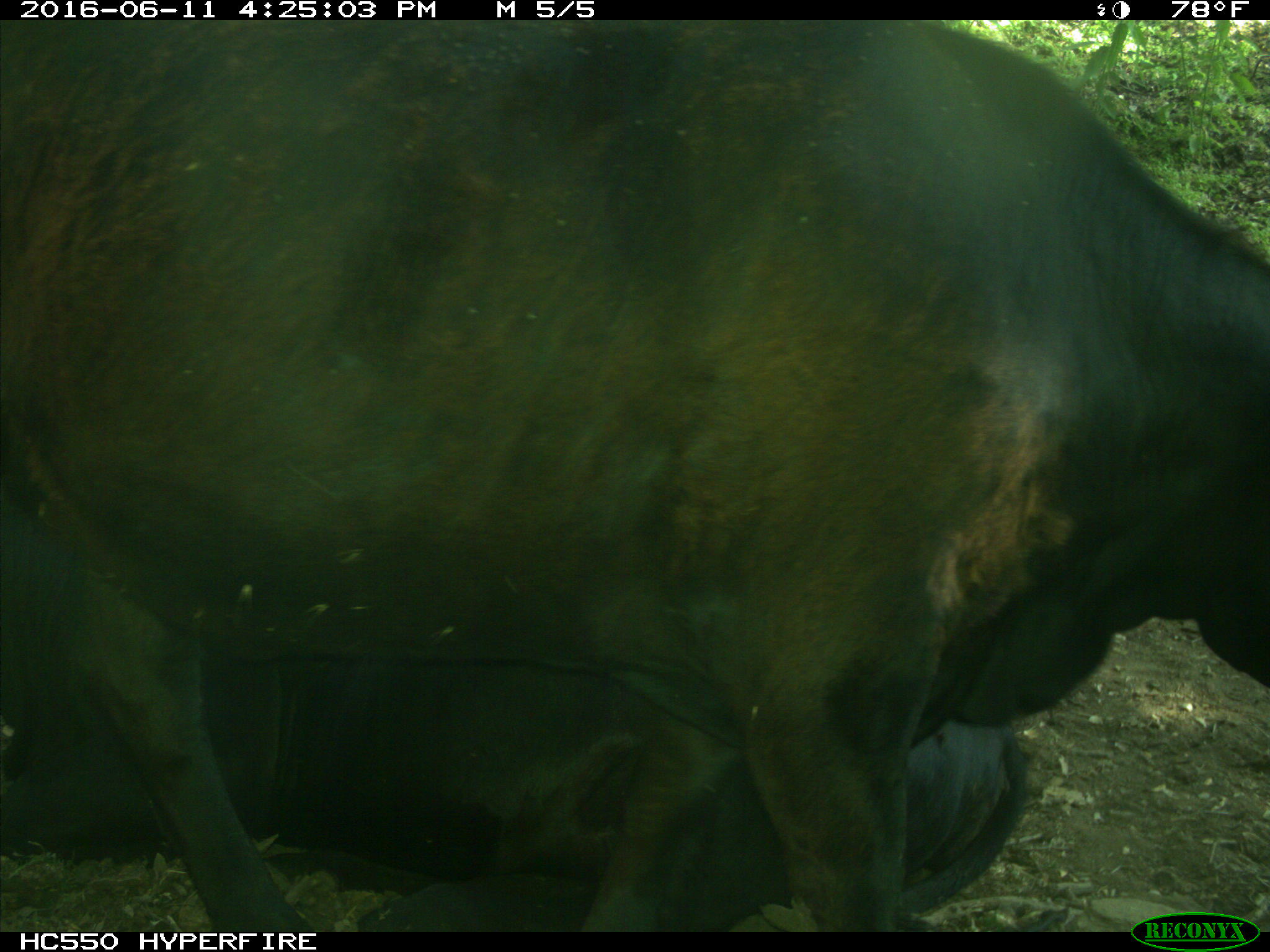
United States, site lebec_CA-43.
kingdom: Animalia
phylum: Chordata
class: Mammalia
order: Artiodactyla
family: Bovidae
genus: Bos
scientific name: Bos taurus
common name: domestic cow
Bos taurus (domestic cow).